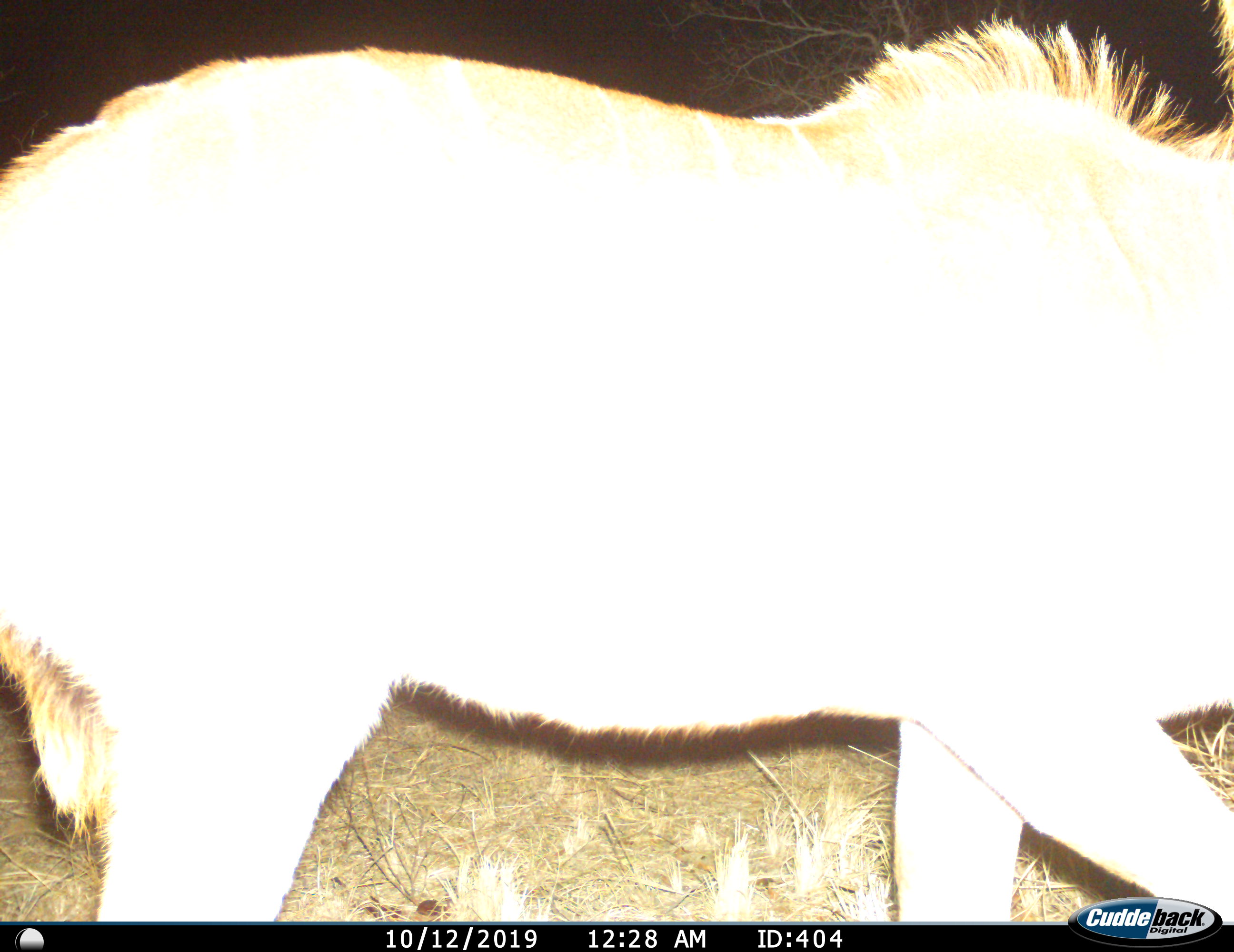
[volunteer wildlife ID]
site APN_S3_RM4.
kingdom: Animalia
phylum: Chordata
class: Mammalia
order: Artiodactyla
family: Bovidae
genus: Tragelaphus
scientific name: Tragelaphus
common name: kudu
Kudu (Tragelaphus), count 1. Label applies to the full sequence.